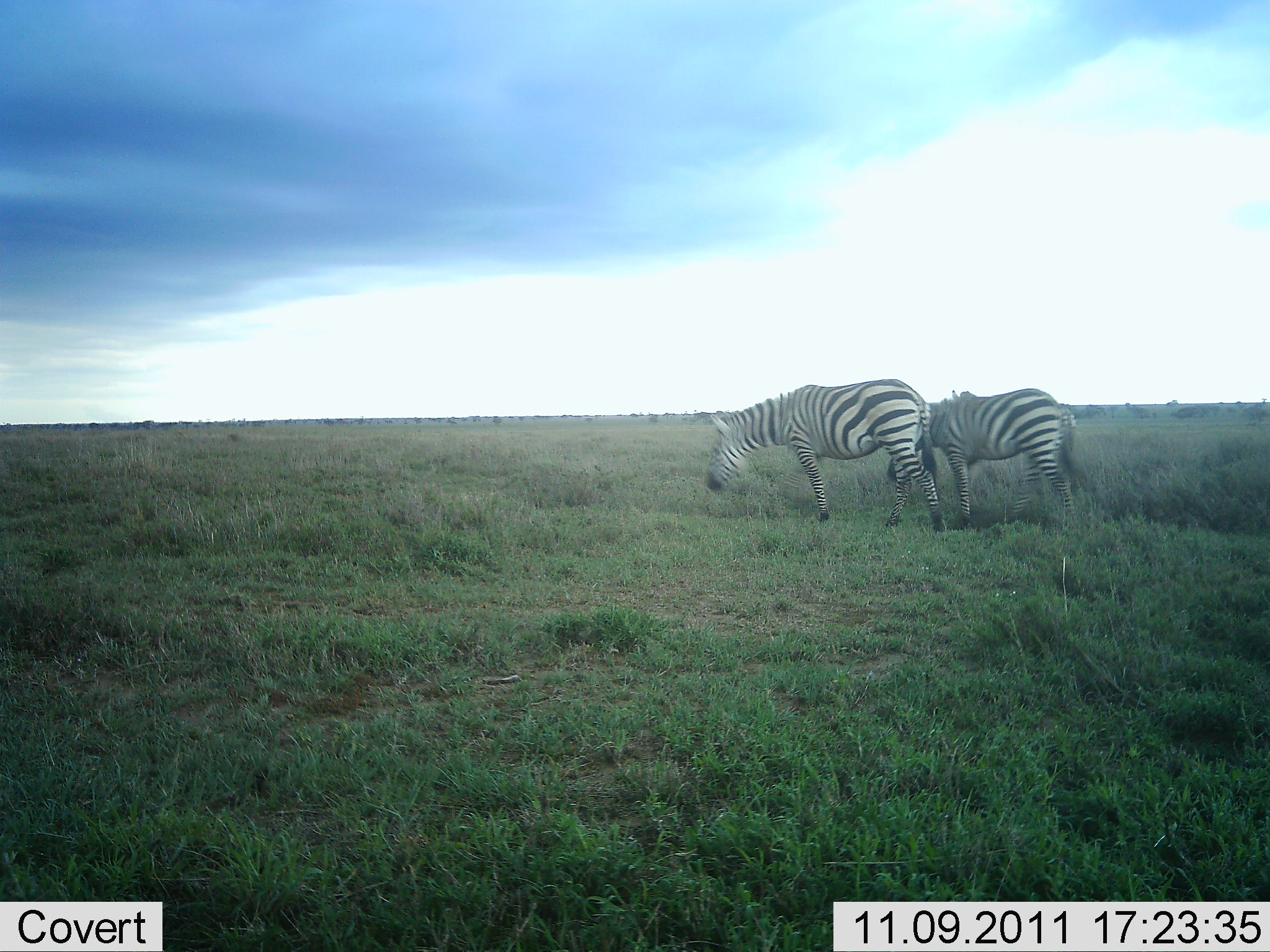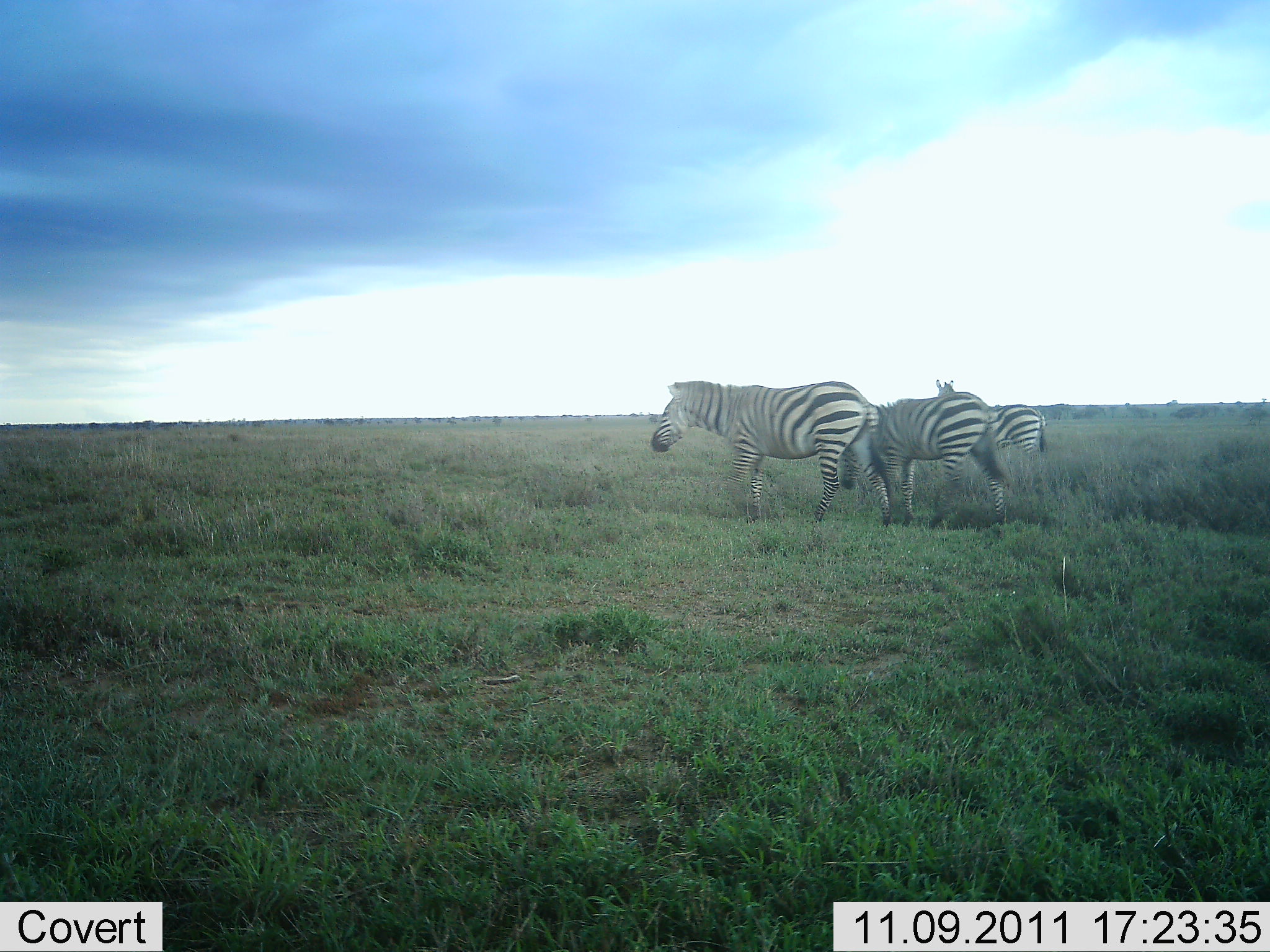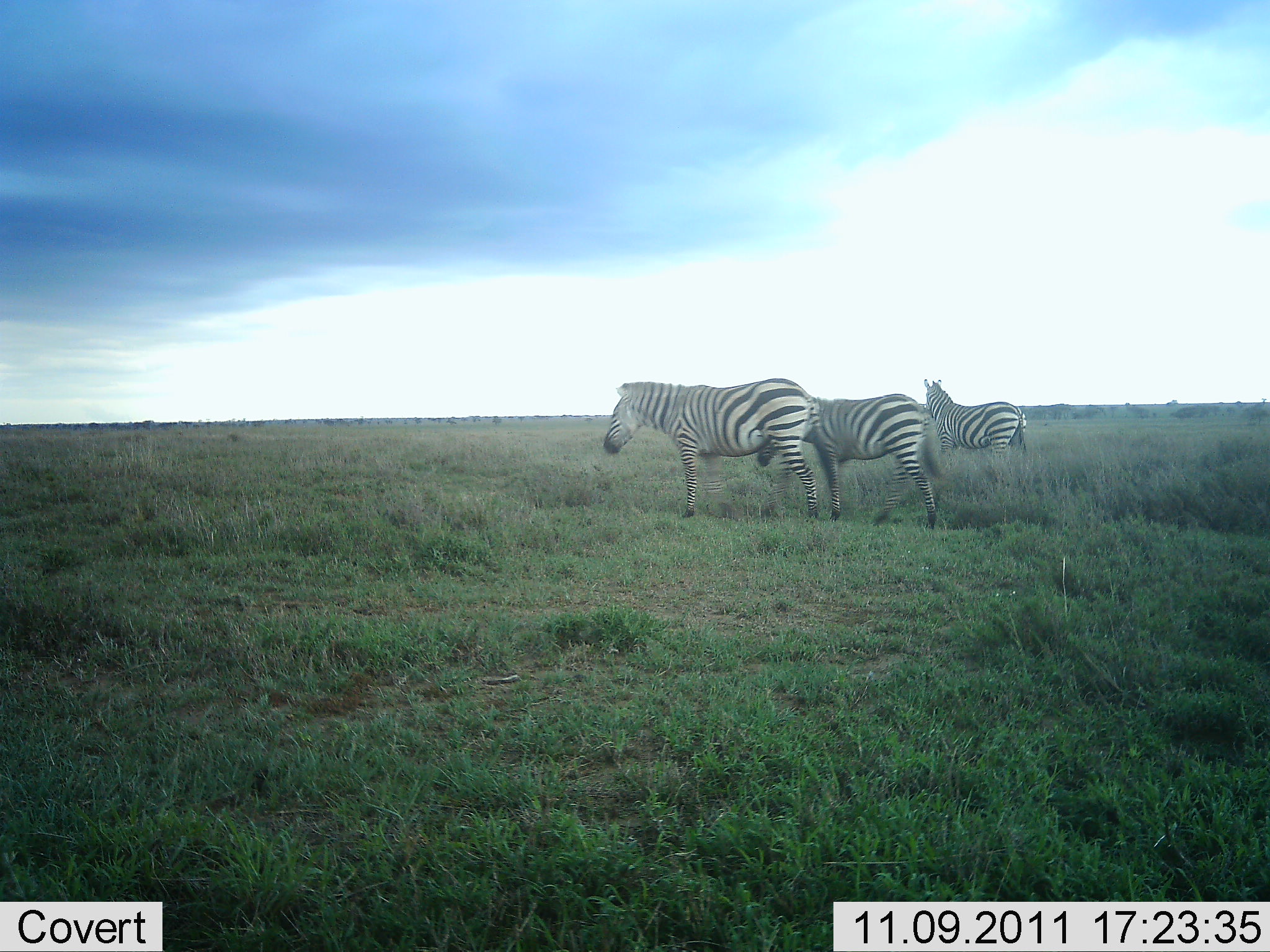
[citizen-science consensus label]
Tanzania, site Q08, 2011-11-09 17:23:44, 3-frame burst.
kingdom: Animalia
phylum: Chordata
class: Mammalia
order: Perissodactyla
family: Equidae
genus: Equus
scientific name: Equus quagga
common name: plains zebra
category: zebra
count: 3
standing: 12%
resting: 0%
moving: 88%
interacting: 0%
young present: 0%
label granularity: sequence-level